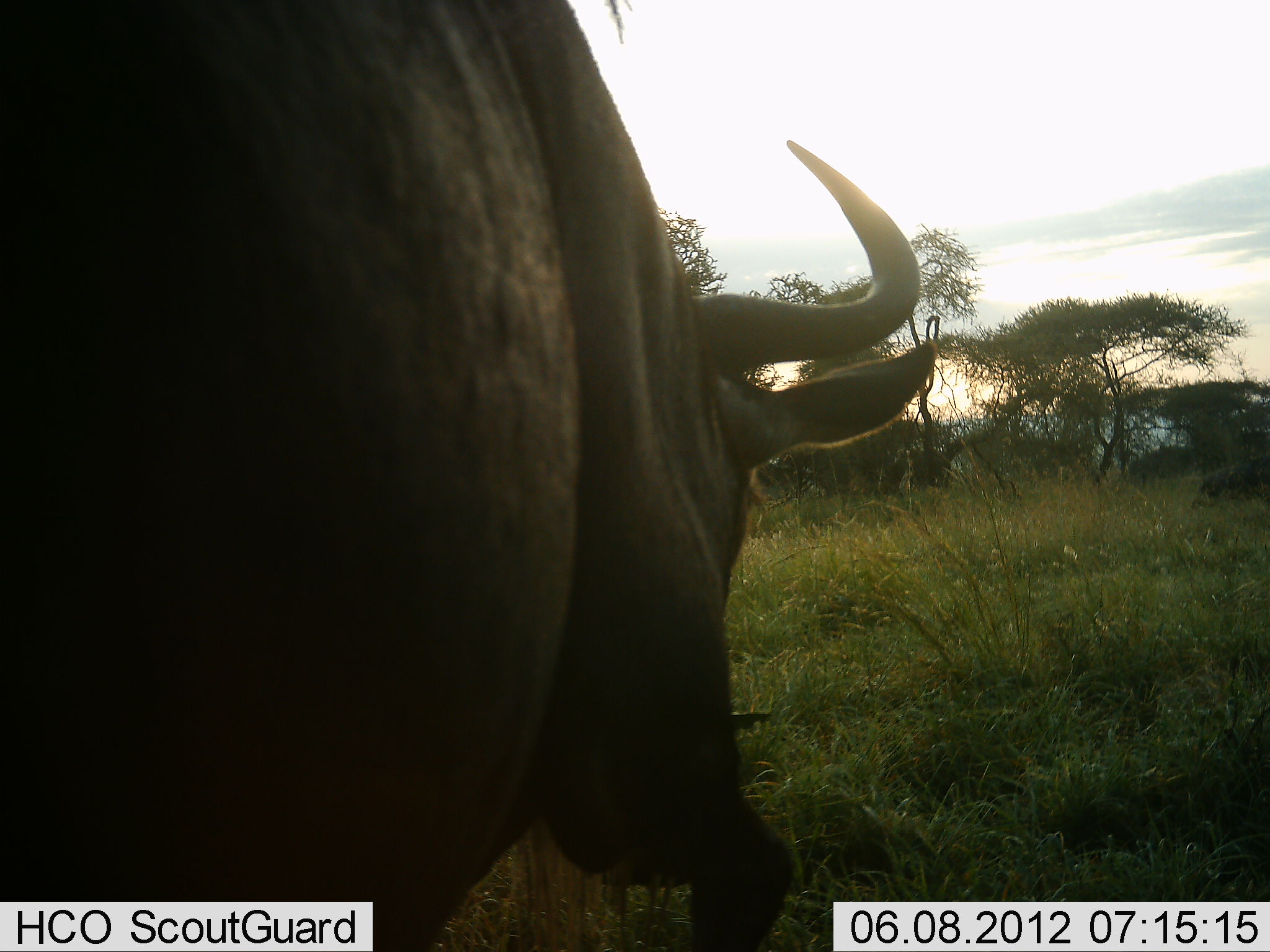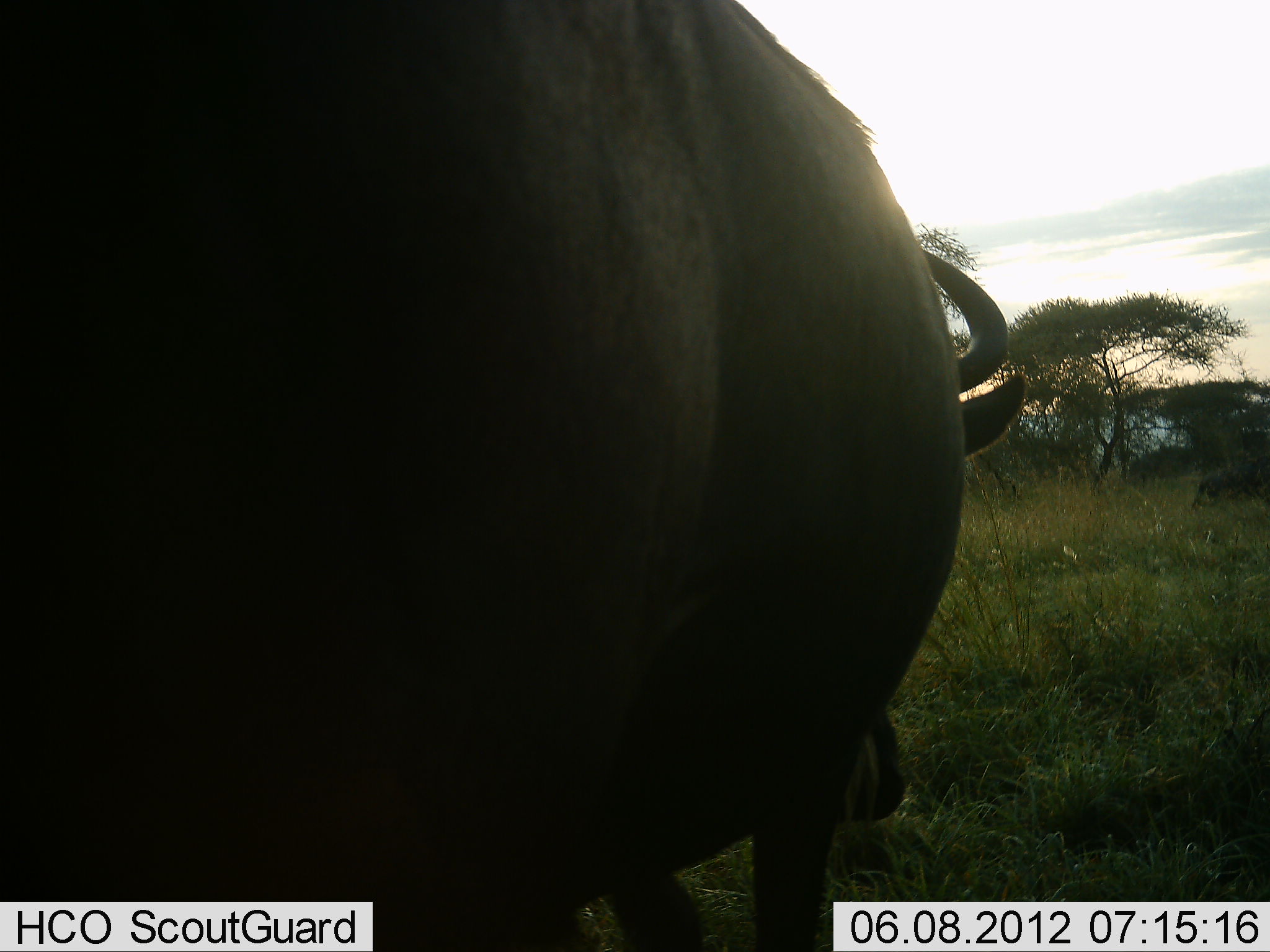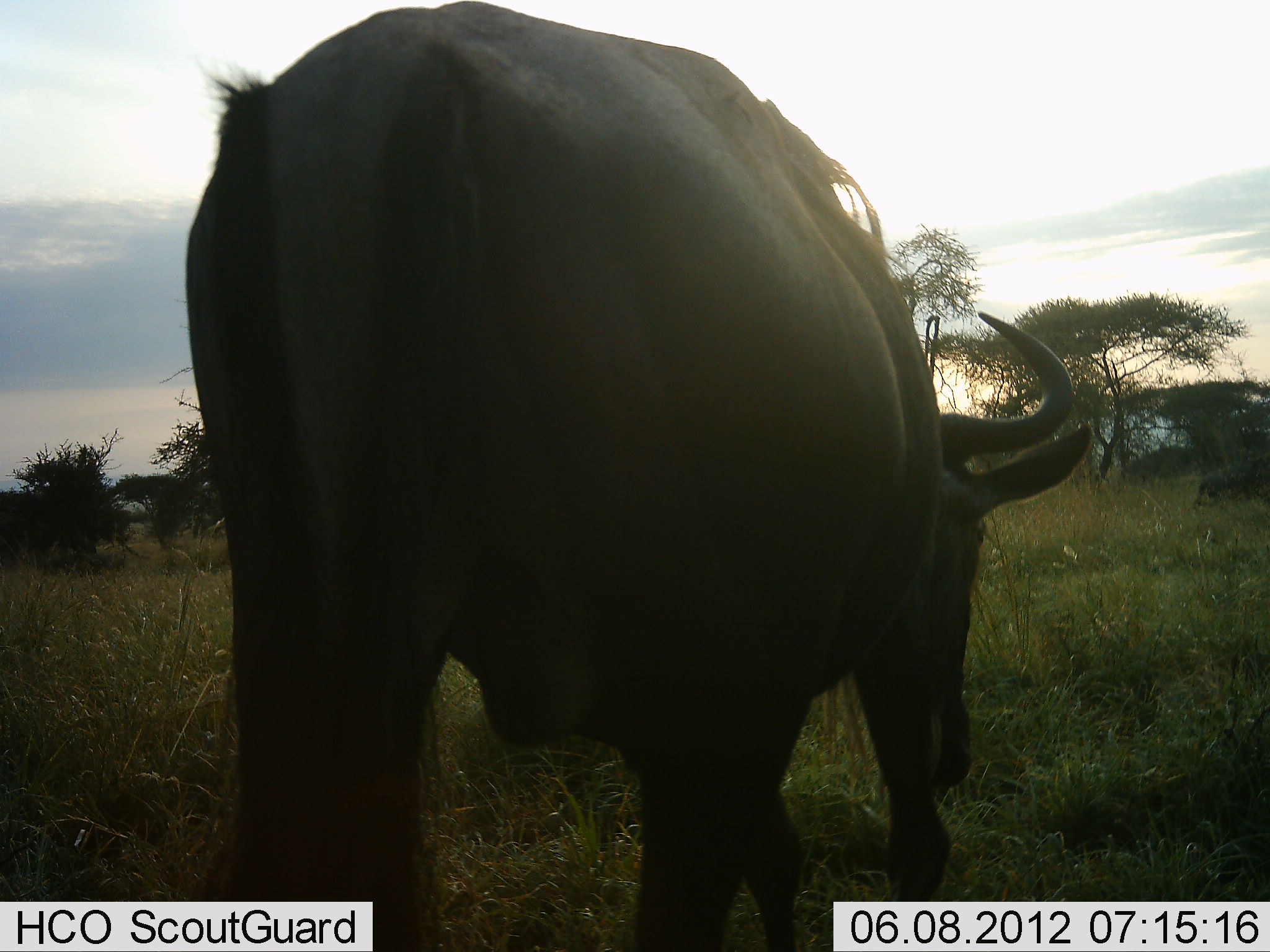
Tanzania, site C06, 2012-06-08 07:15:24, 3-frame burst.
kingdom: Animalia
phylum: Chordata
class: Mammalia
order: Artiodactyla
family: Bovidae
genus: Syncerus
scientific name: Syncerus caffer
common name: cape buffalo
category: buffalo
Buffalo (cape buffalo) (Syncerus caffer), count 1. Behavior (volunteer vote fractions): standing 0%, resting 0%, moving 70%, interacting 0%. Young present (vote fraction): 0%. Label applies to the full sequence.